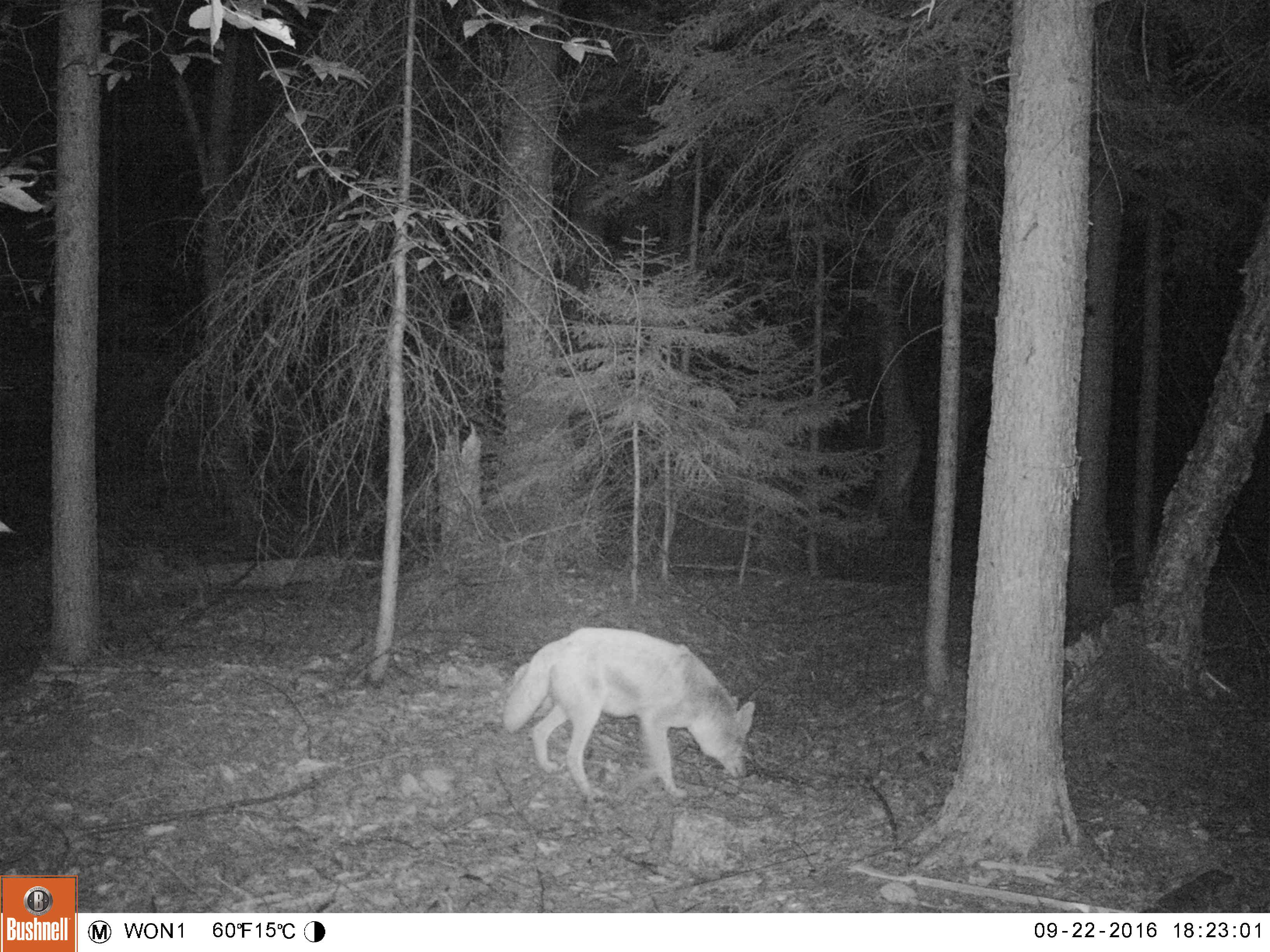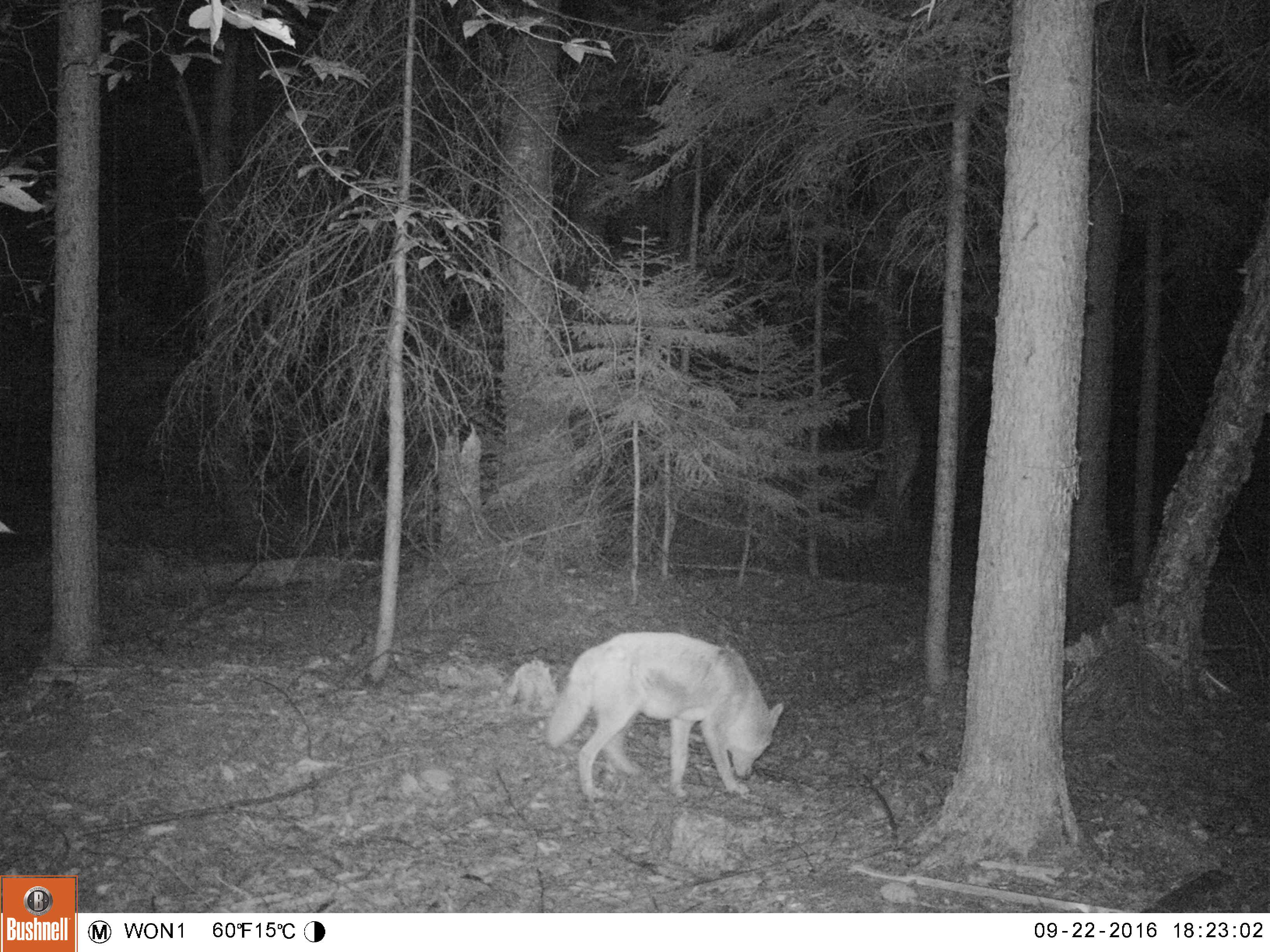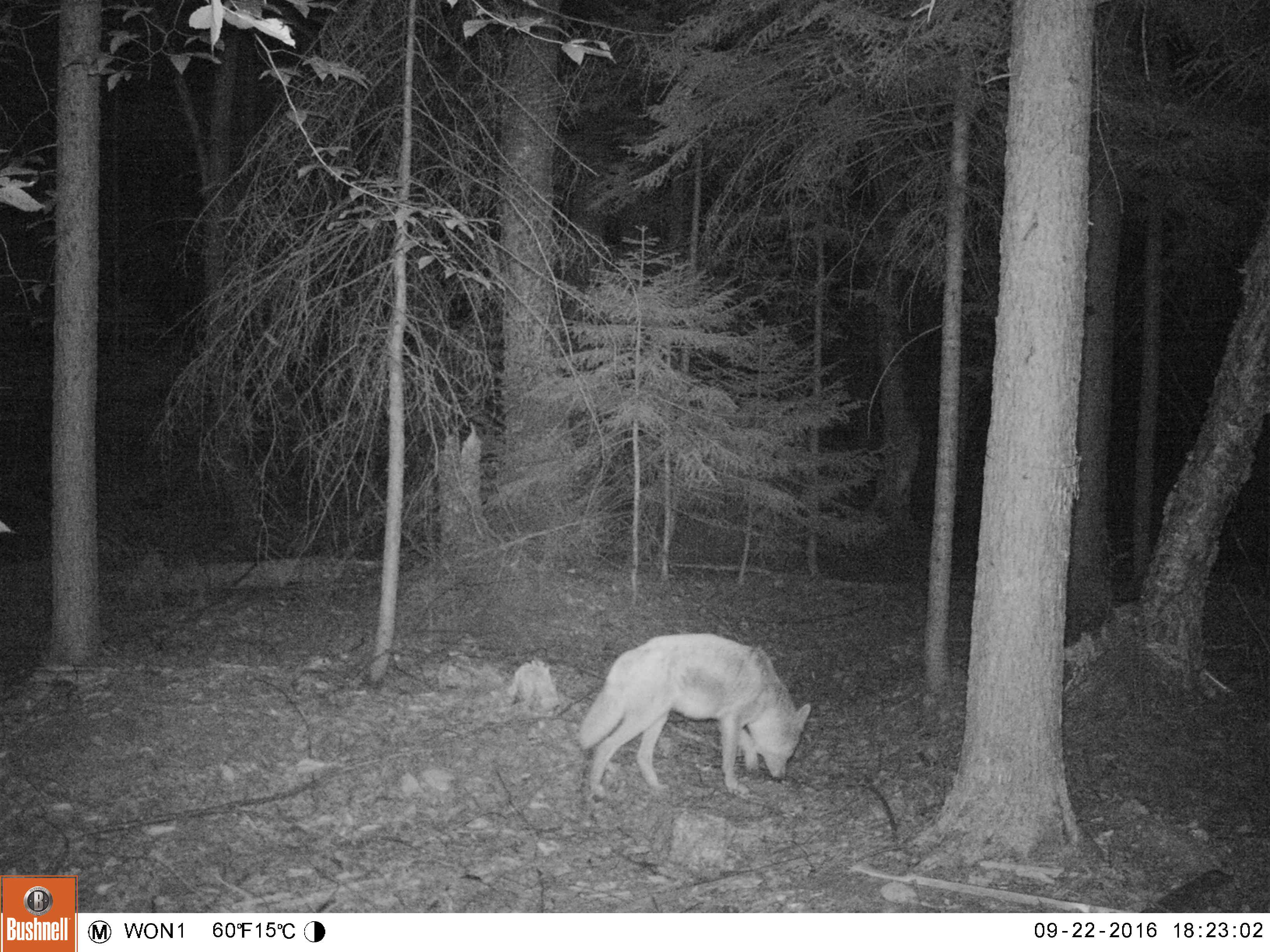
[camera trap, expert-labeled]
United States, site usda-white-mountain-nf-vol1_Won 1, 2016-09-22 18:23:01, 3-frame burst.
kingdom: Animalia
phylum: Chordata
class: Mammalia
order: Carnivora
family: Canidae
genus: Canis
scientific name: Canis latrans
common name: coyote